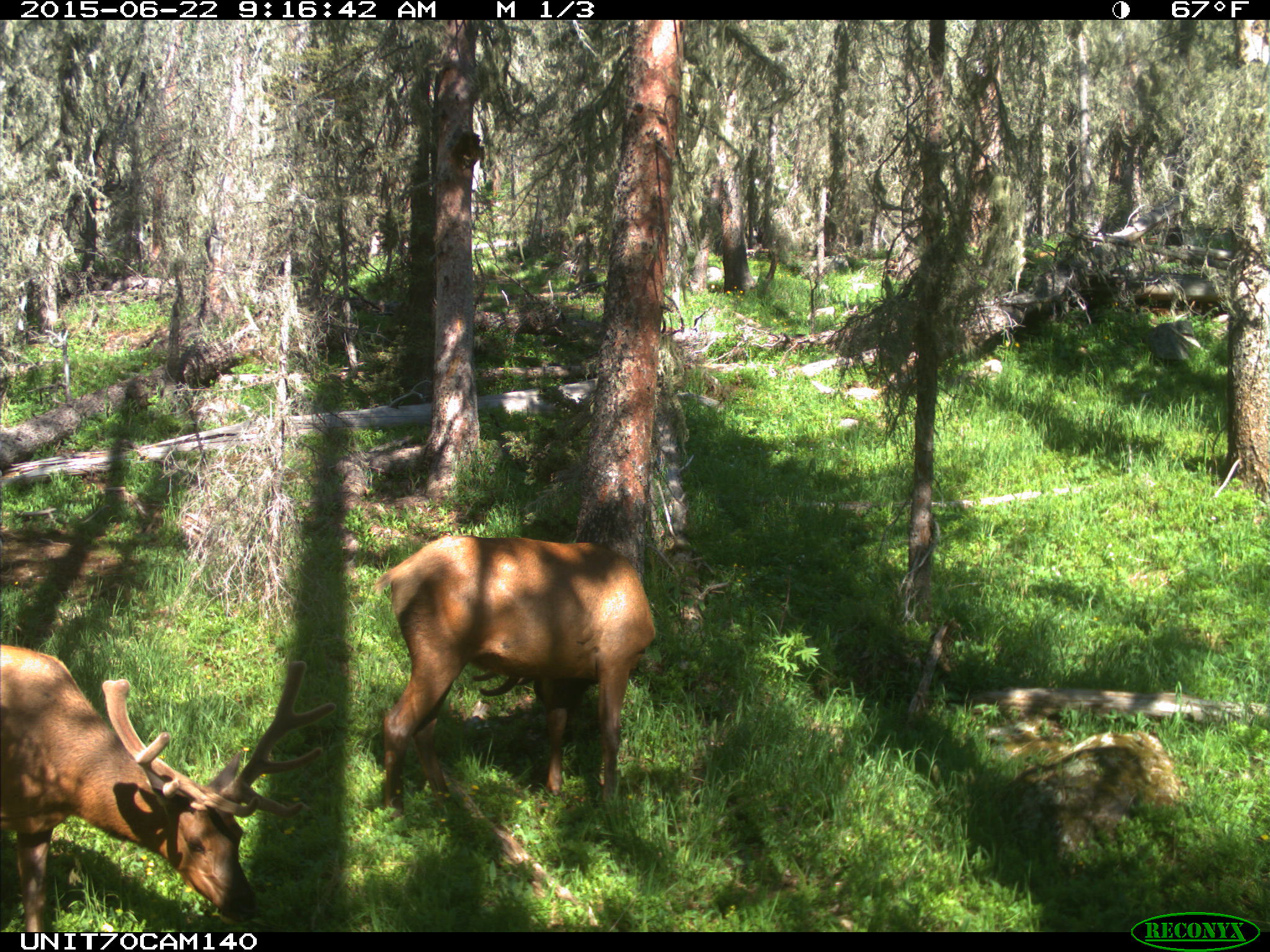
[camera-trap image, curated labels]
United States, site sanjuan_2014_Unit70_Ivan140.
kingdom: Animalia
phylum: Chordata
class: Mammalia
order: Artiodactyla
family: Cervidae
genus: Cervus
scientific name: Cervus elaphus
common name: red deer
Cervus elaphus (red deer).